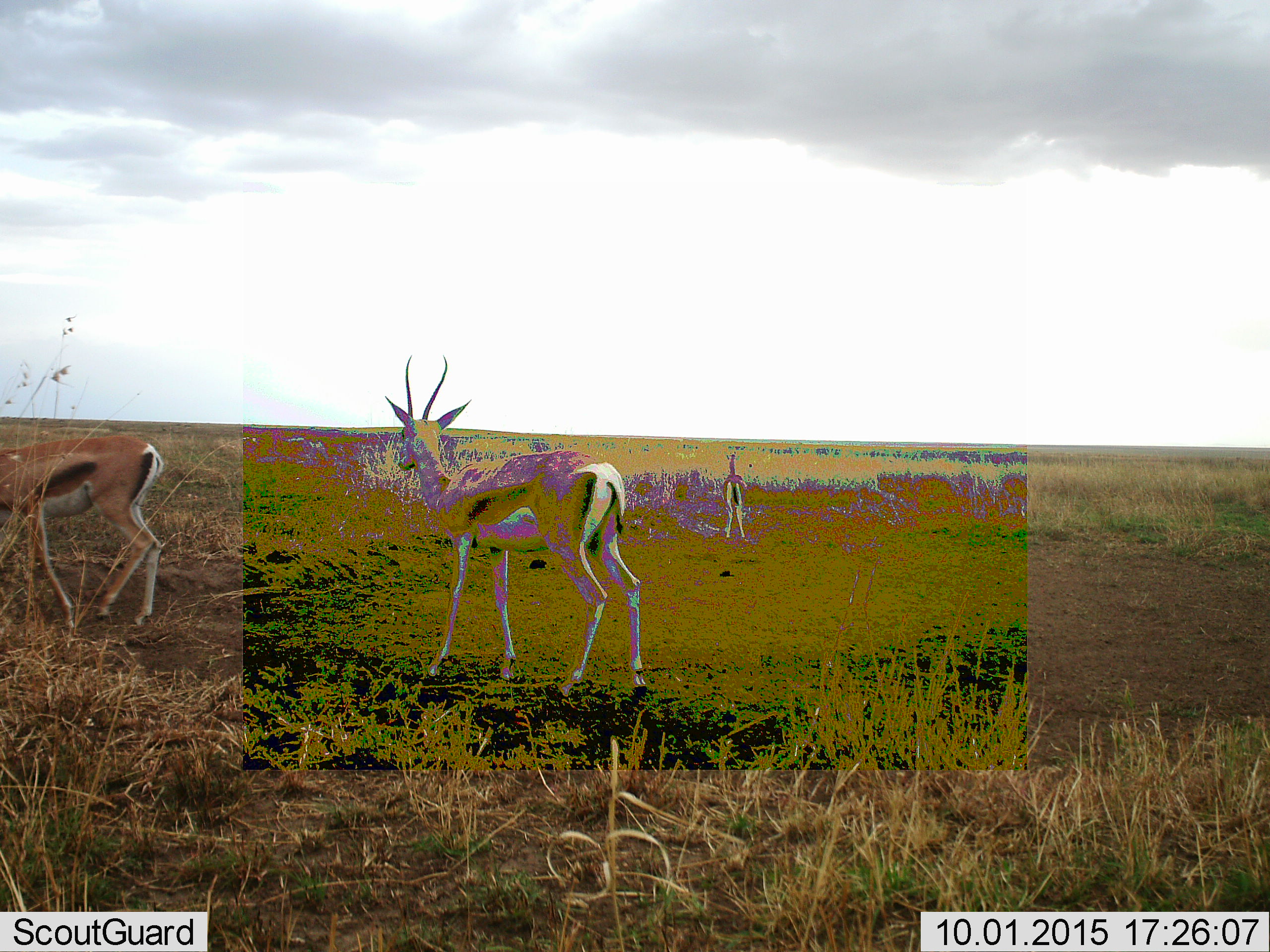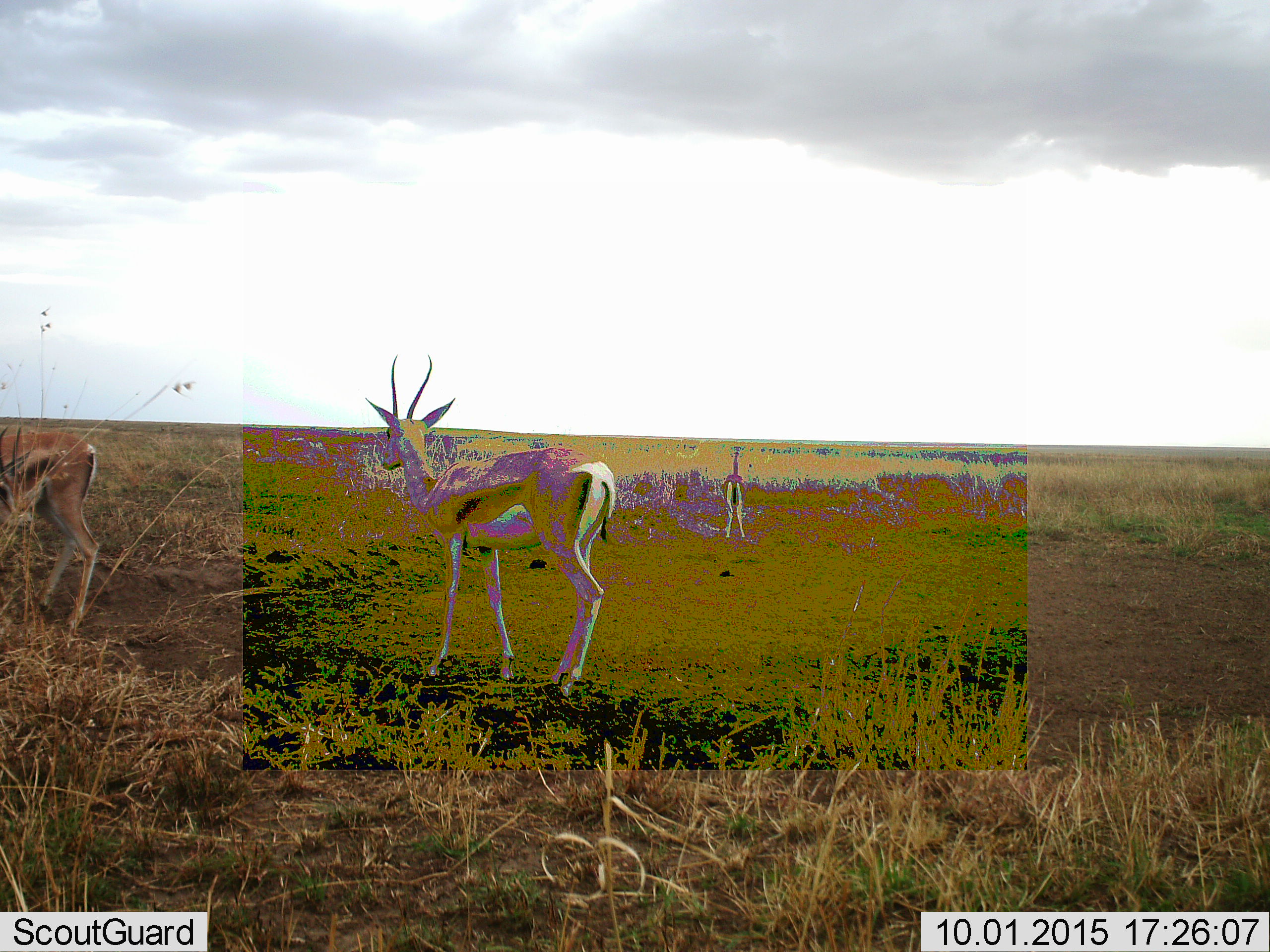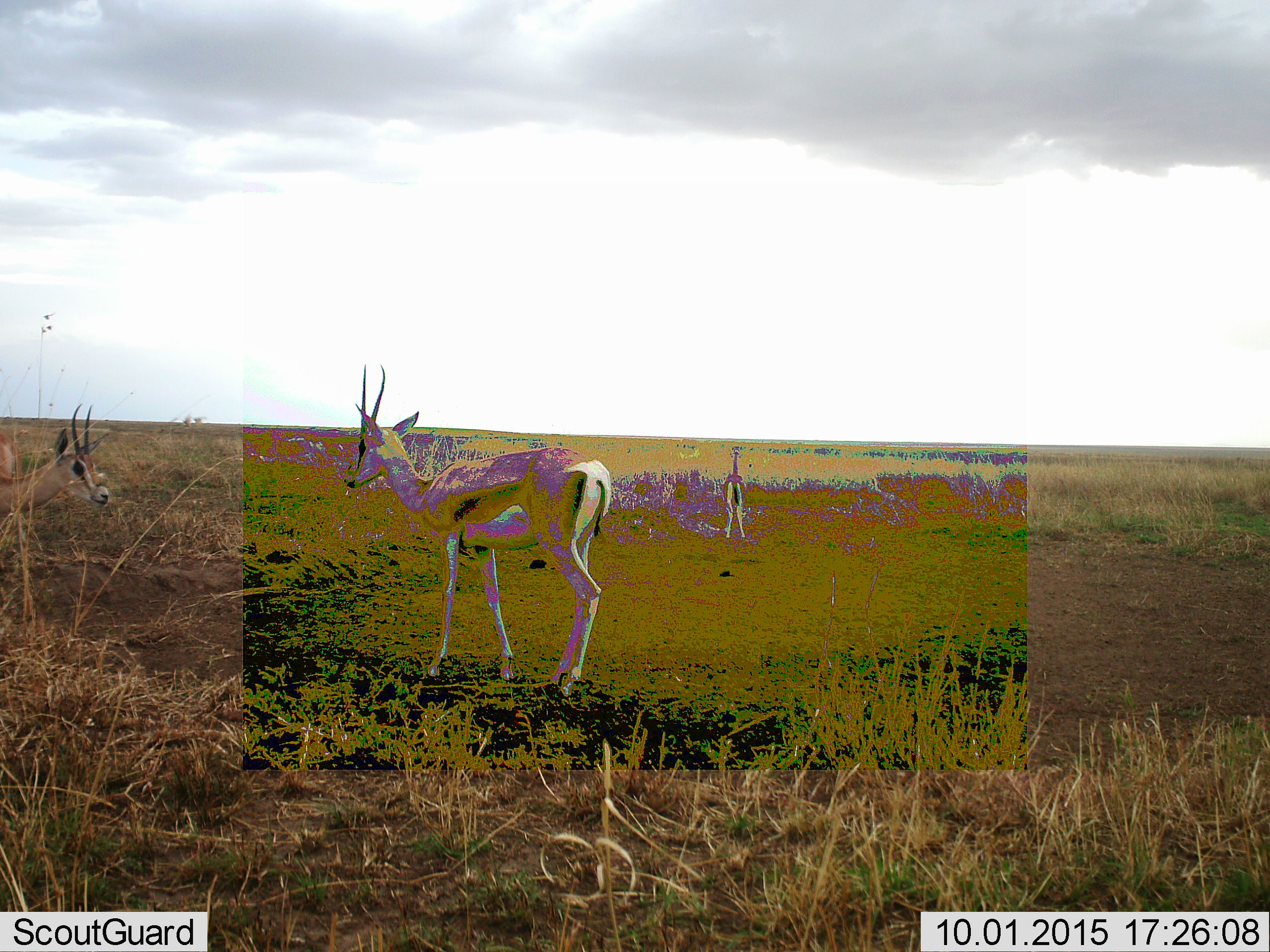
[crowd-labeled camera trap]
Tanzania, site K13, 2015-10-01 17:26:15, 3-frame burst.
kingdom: Animalia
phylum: Chordata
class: Mammalia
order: Artiodactyla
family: Bovidae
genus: Eudorcas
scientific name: Eudorcas thomsonii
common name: thomson's gazelle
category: gazellethomsons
Gazellethomsons (thomson's gazelle) (Eudorcas thomsonii), count 3. Behavior (volunteer vote fractions): standing 88%, resting 0%, moving 38%, interacting 12%. Young present (vote fraction): 0%. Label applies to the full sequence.